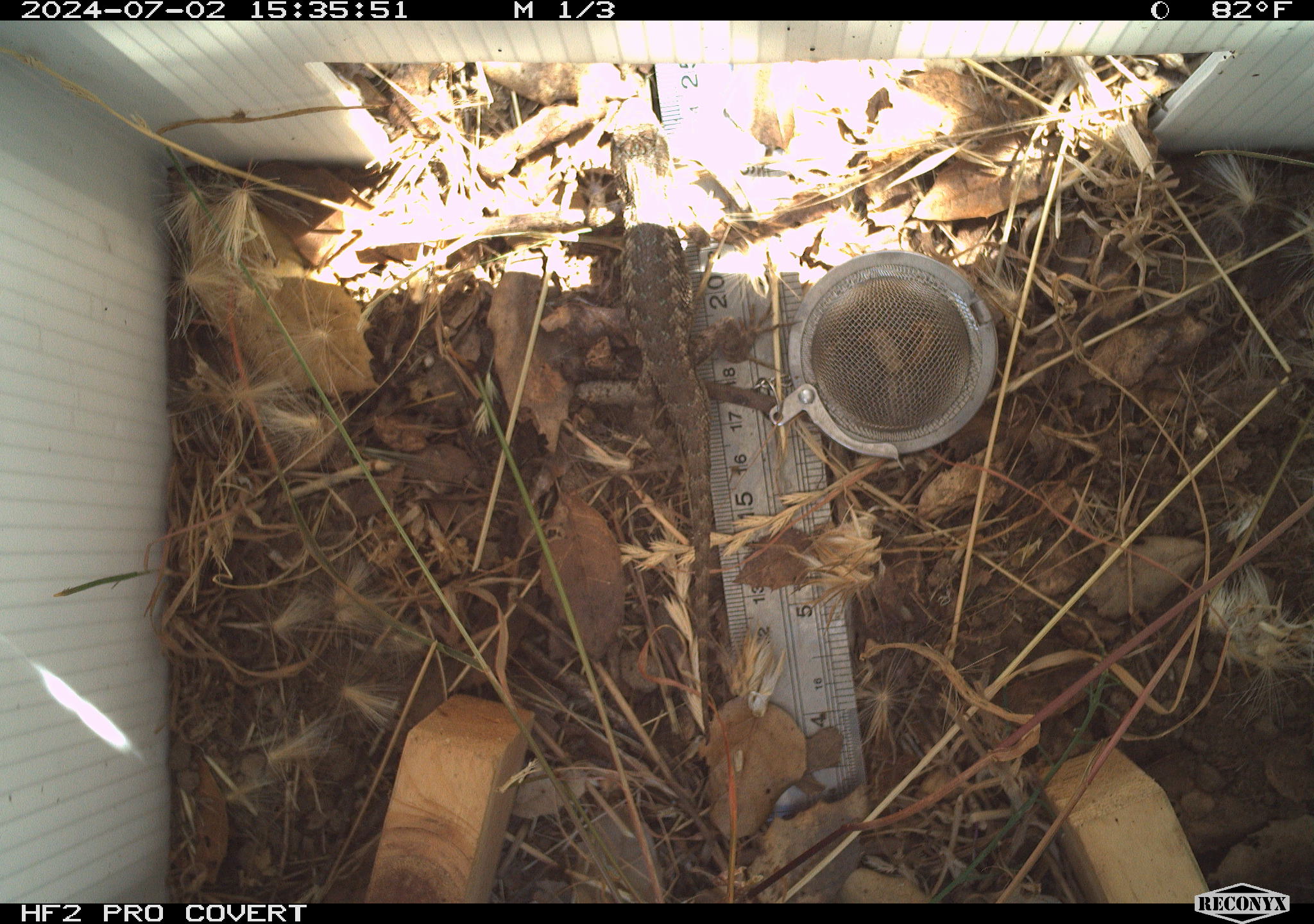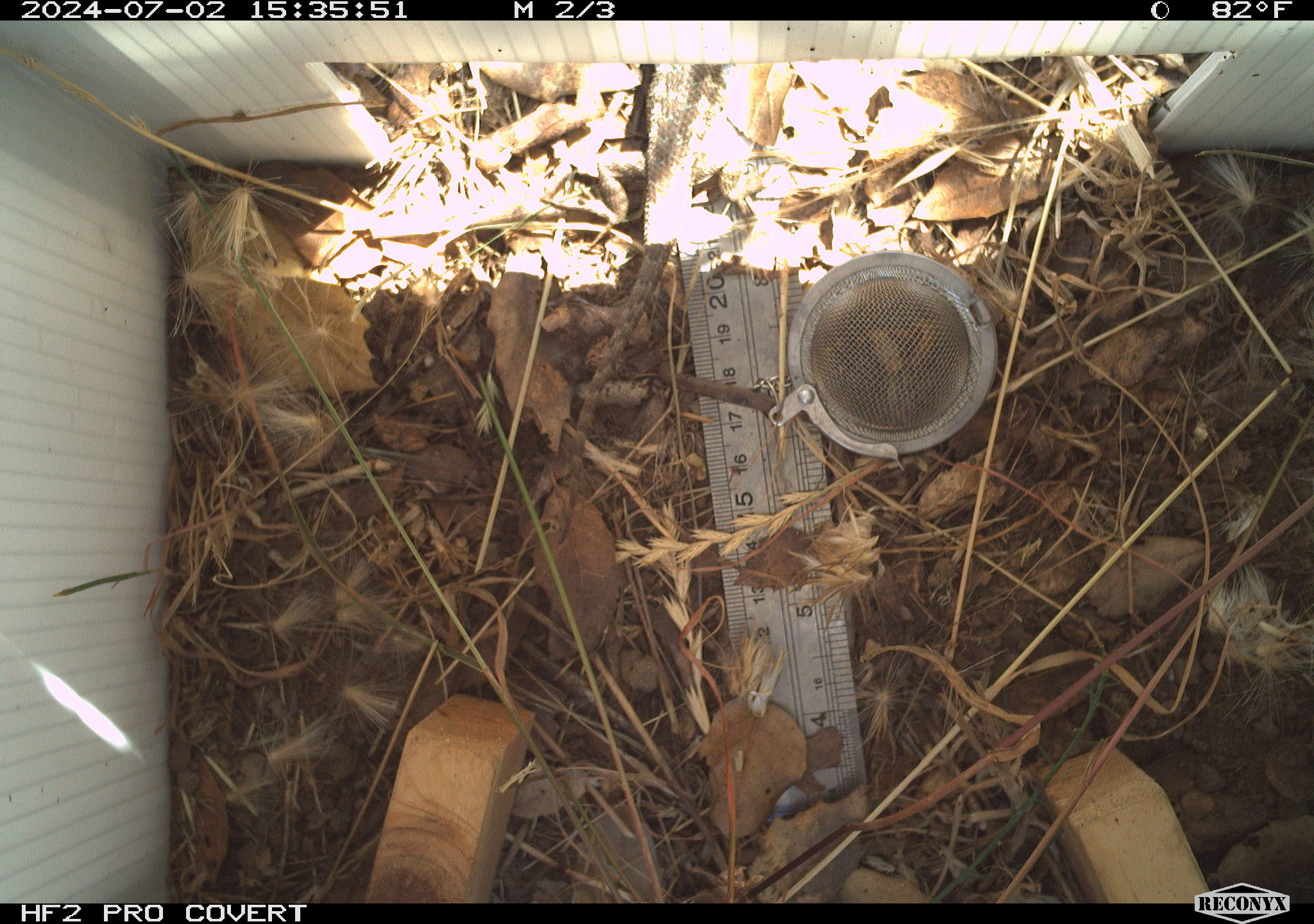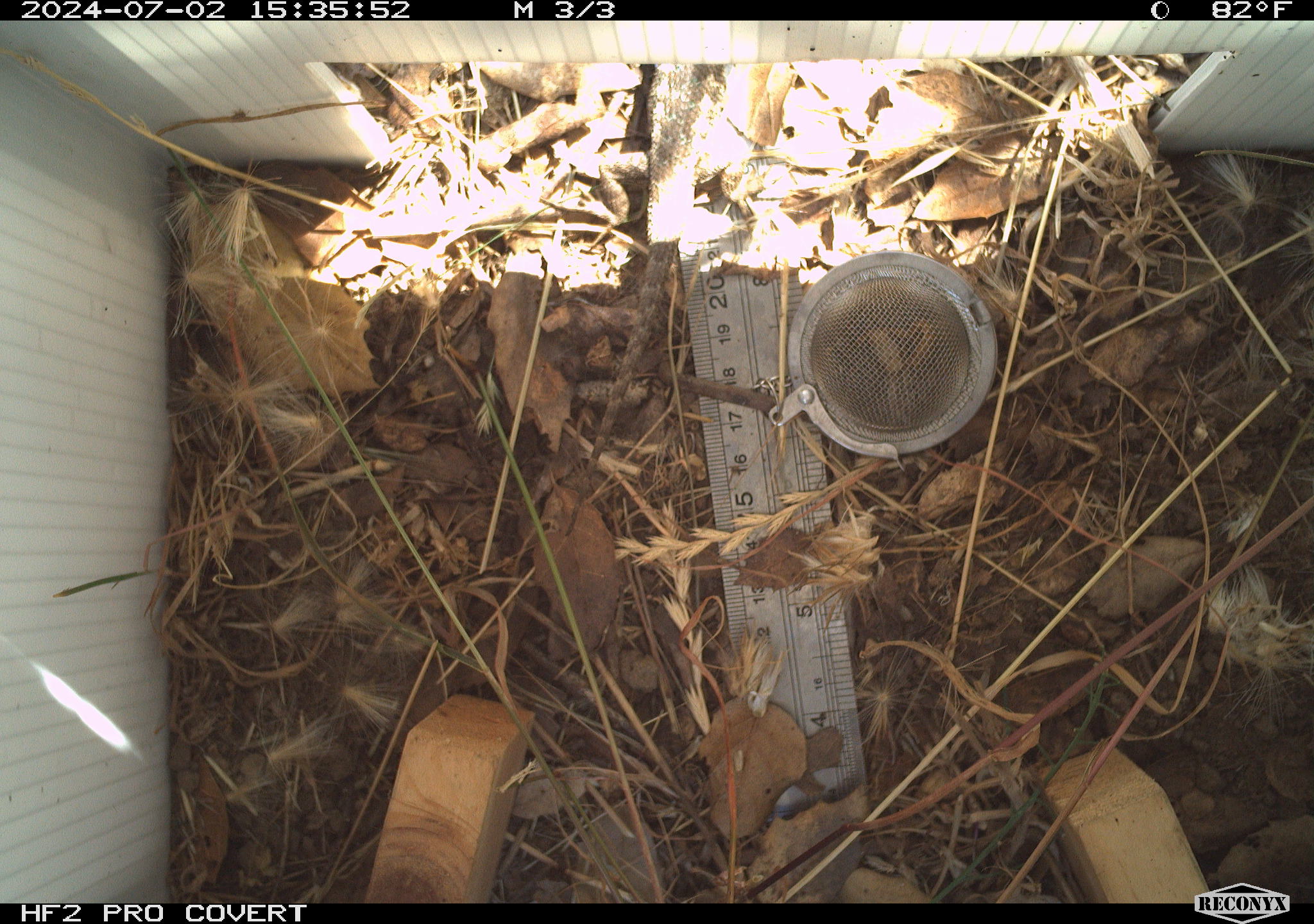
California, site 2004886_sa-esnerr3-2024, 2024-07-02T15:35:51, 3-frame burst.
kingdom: Animalia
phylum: Chordata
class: Reptilia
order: Squamata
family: Phrynosomatidae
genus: Sceloporus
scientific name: Sceloporus occidentalis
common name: western fence lizard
Western fence lizard (Sceloporus occidentalis).